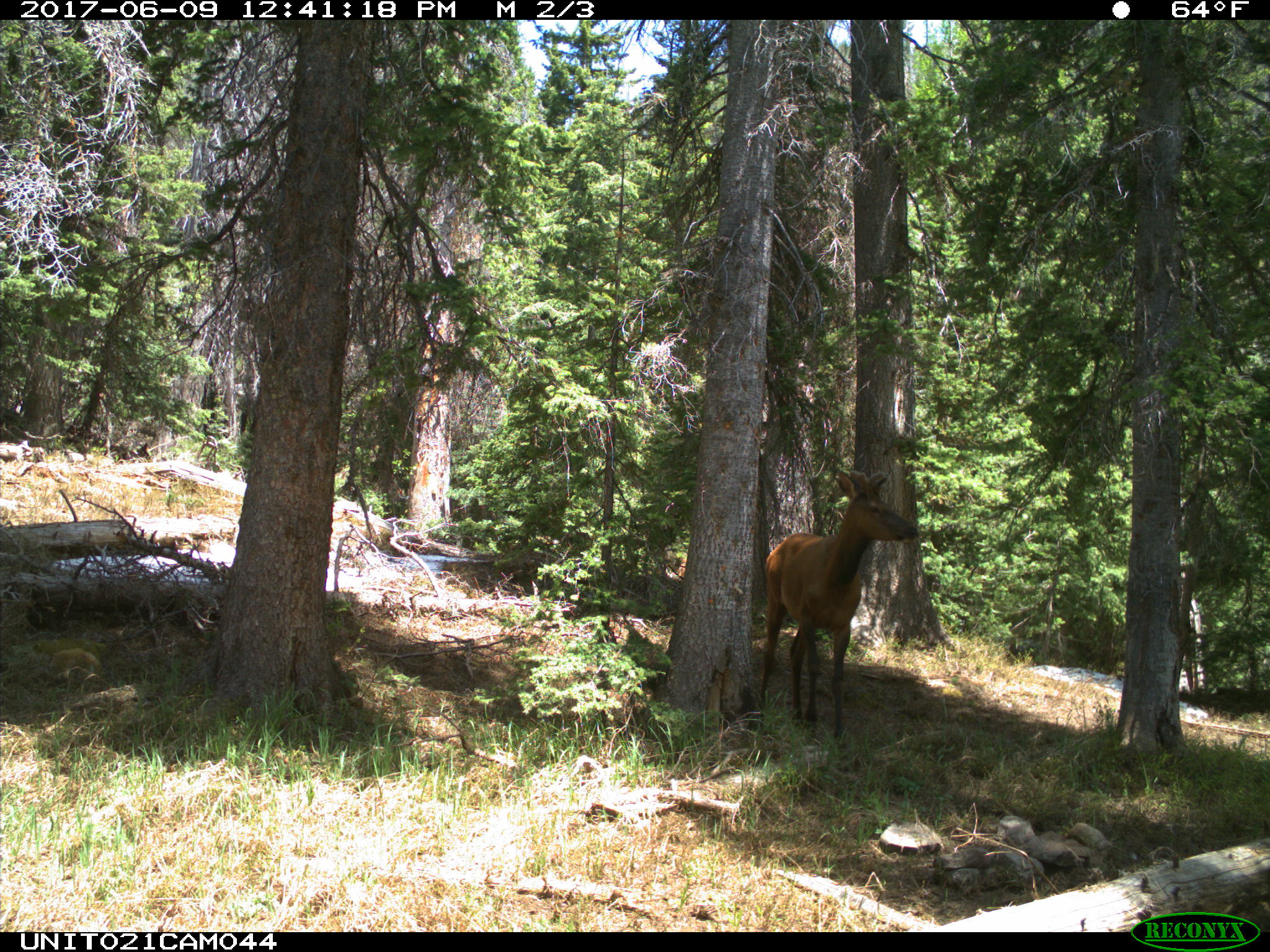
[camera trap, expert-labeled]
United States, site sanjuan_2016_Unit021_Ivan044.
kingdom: Animalia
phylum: Chordata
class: Mammalia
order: Artiodactyla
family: Cervidae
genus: Cervus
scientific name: Cervus elaphus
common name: red deer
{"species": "Cervus elaphus (red deer)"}